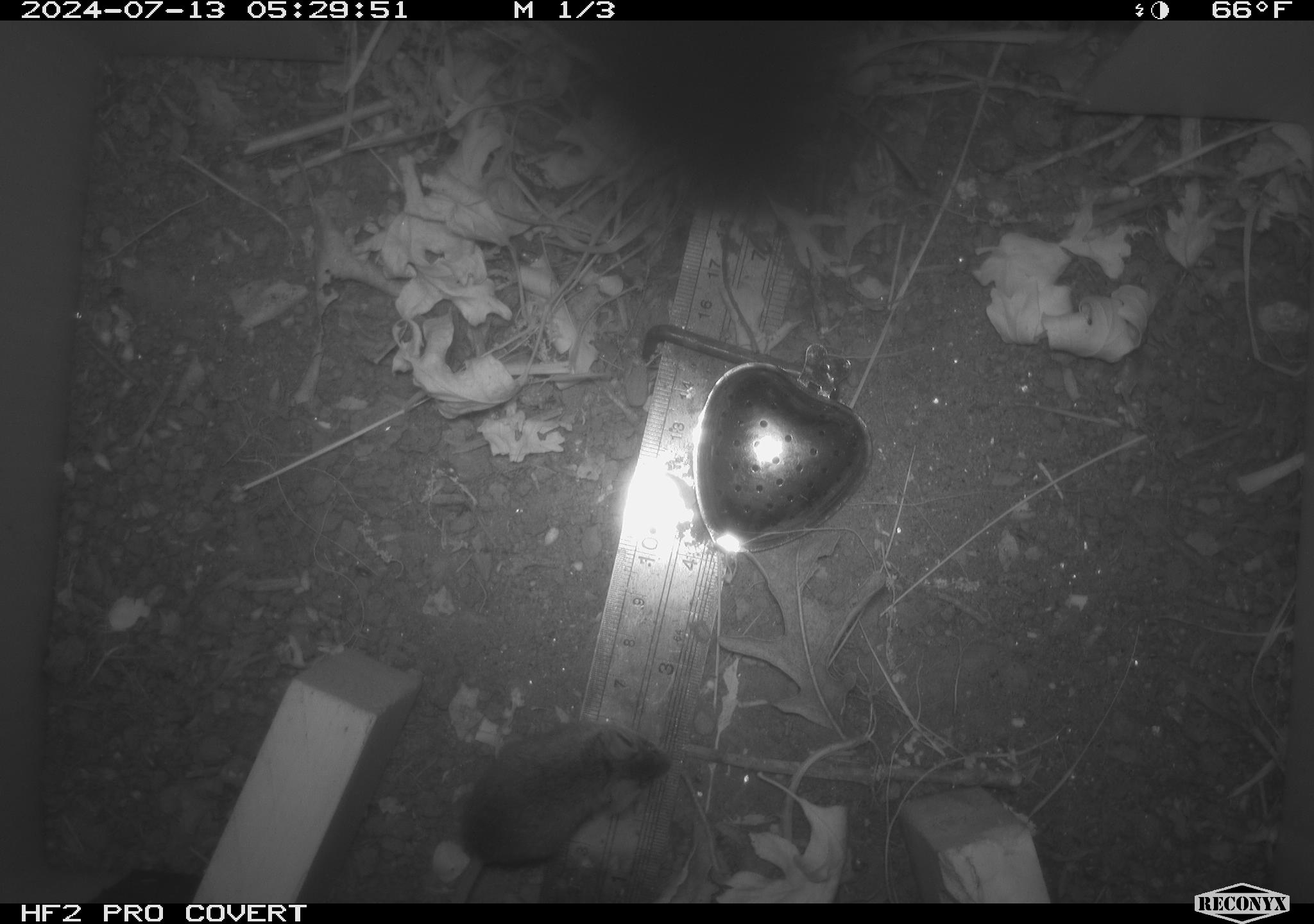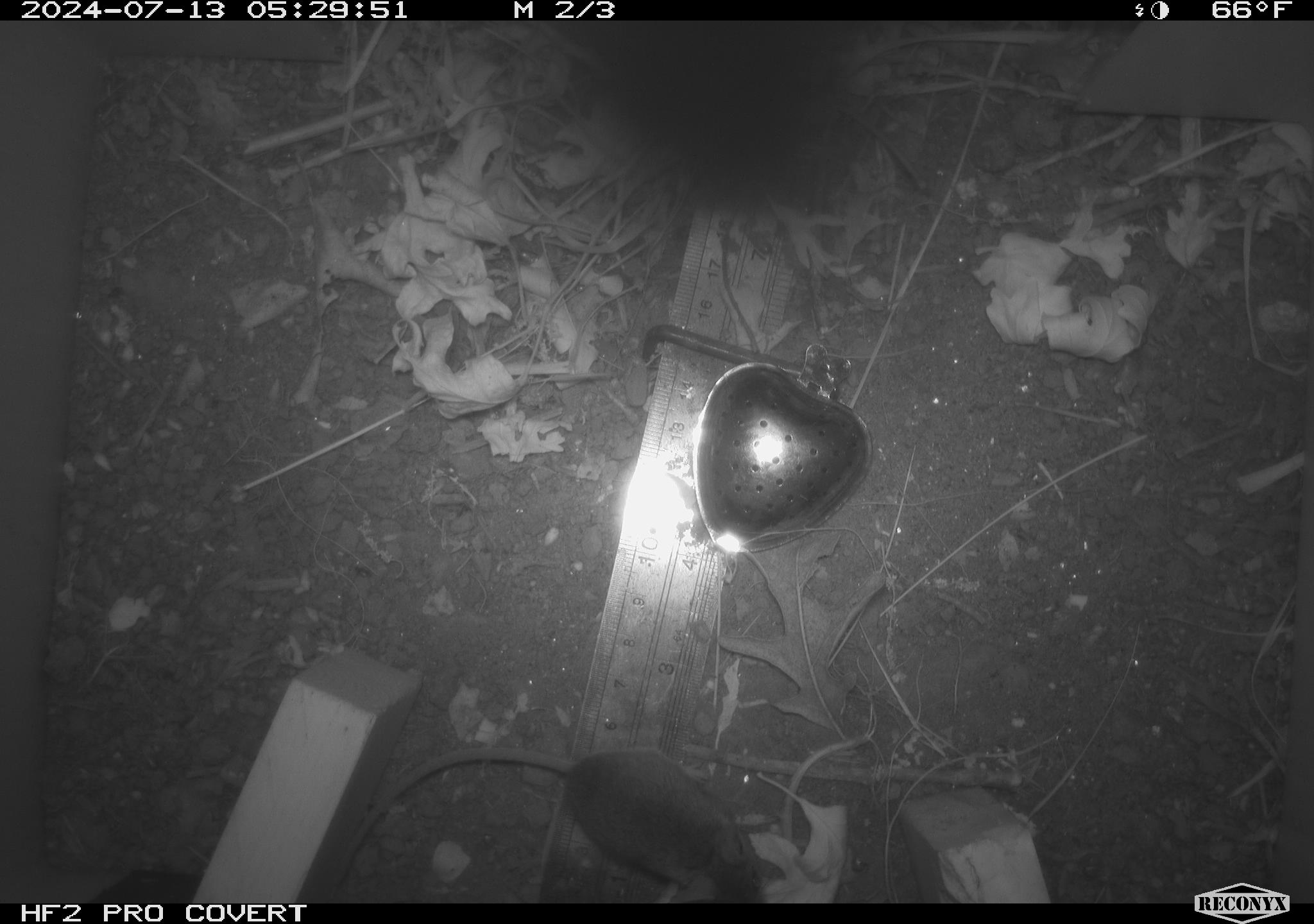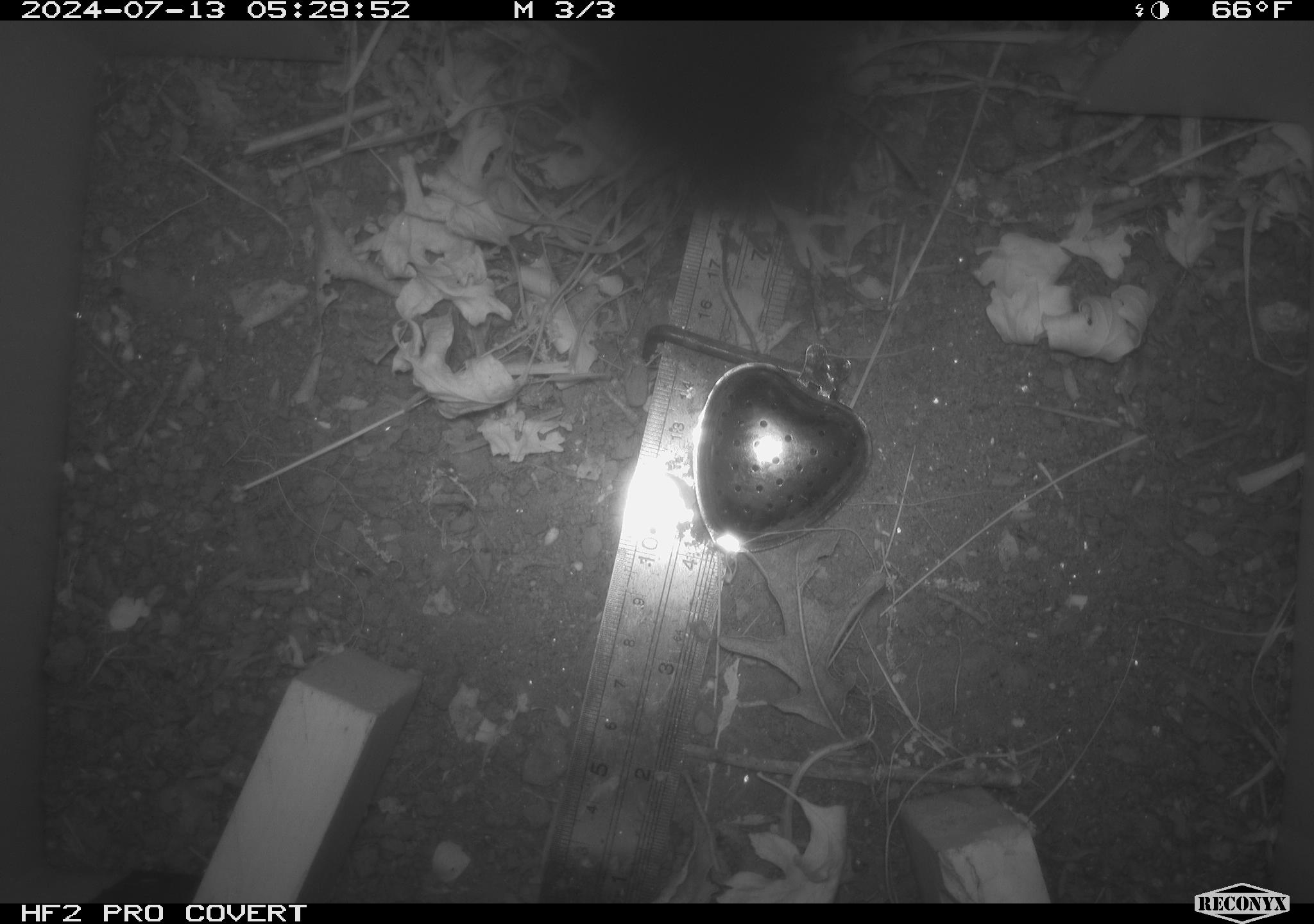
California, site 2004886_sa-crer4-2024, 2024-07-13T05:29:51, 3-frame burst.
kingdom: Animalia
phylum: Chordata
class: Mammalia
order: Rodentia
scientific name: Rodentia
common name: mouse species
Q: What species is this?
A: Mouse species (Rodentia).